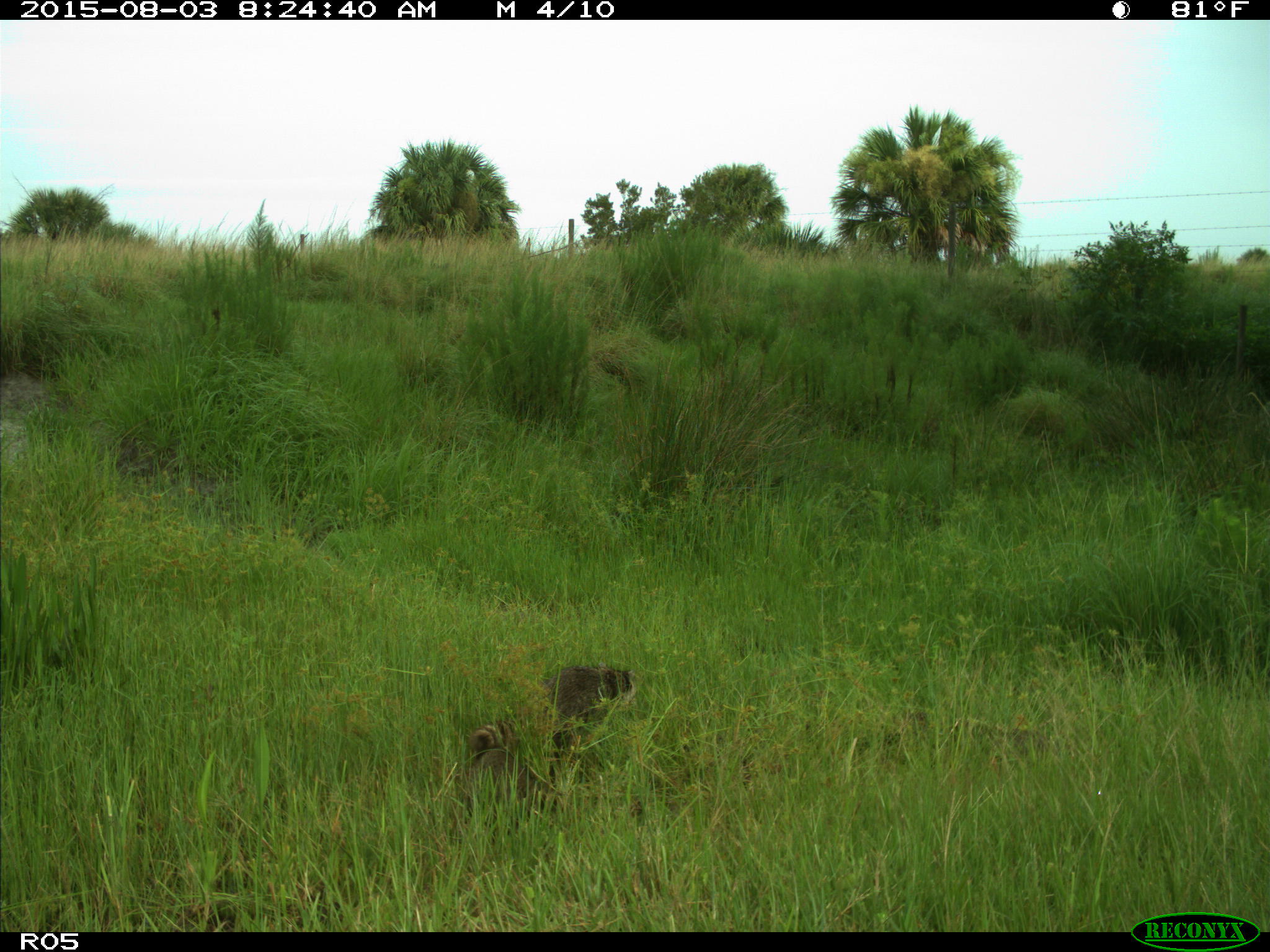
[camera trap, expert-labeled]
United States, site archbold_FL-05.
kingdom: Animalia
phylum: Chordata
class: Mammalia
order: Carnivora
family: Procyonidae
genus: Procyon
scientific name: Procyon lotor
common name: common raccoon